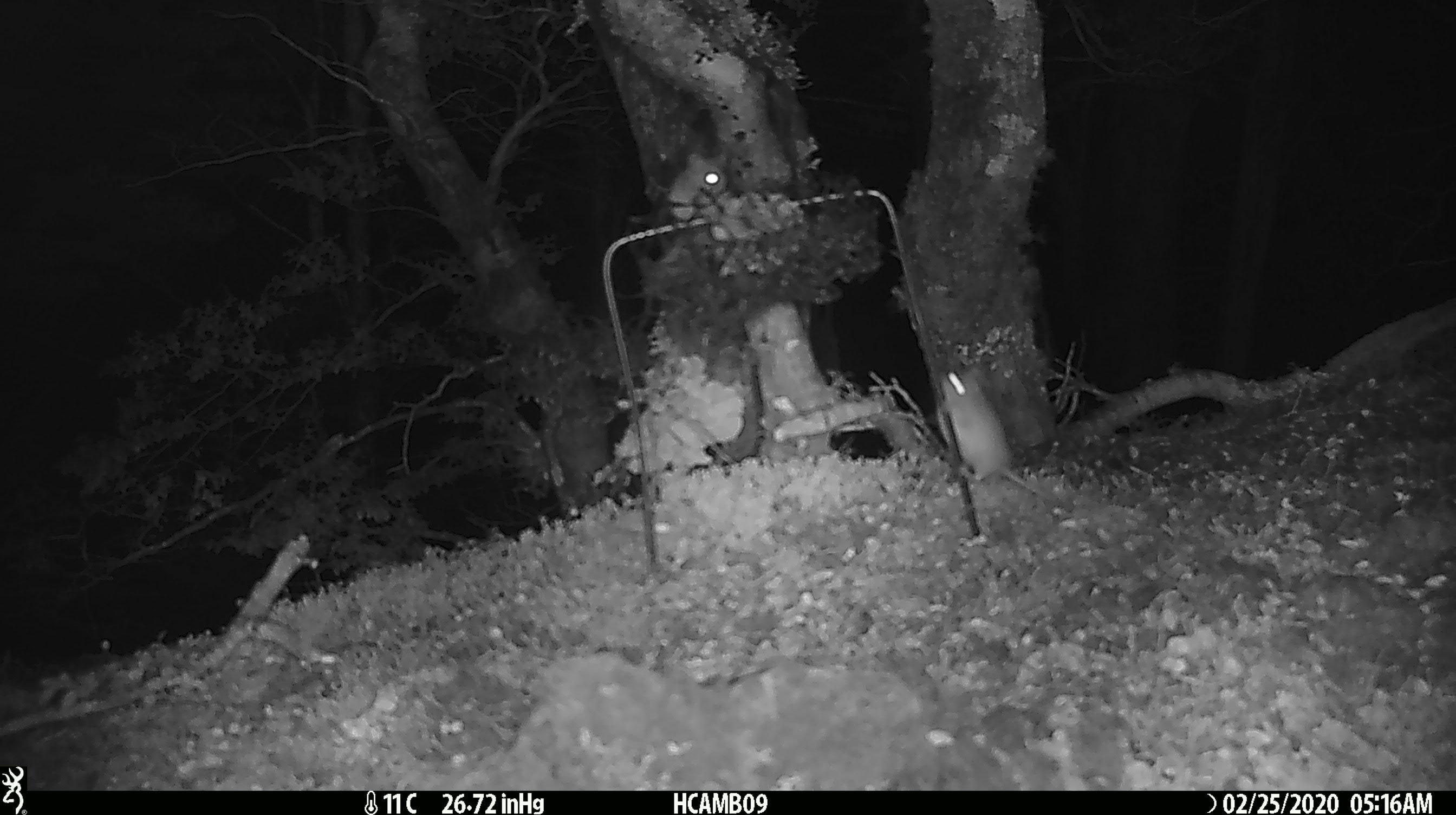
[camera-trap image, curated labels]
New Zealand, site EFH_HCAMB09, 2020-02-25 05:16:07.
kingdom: Animalia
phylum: Chordata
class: Mammalia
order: Rodentia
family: Muridae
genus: Mus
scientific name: Mus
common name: mouse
Mouse (Mus).